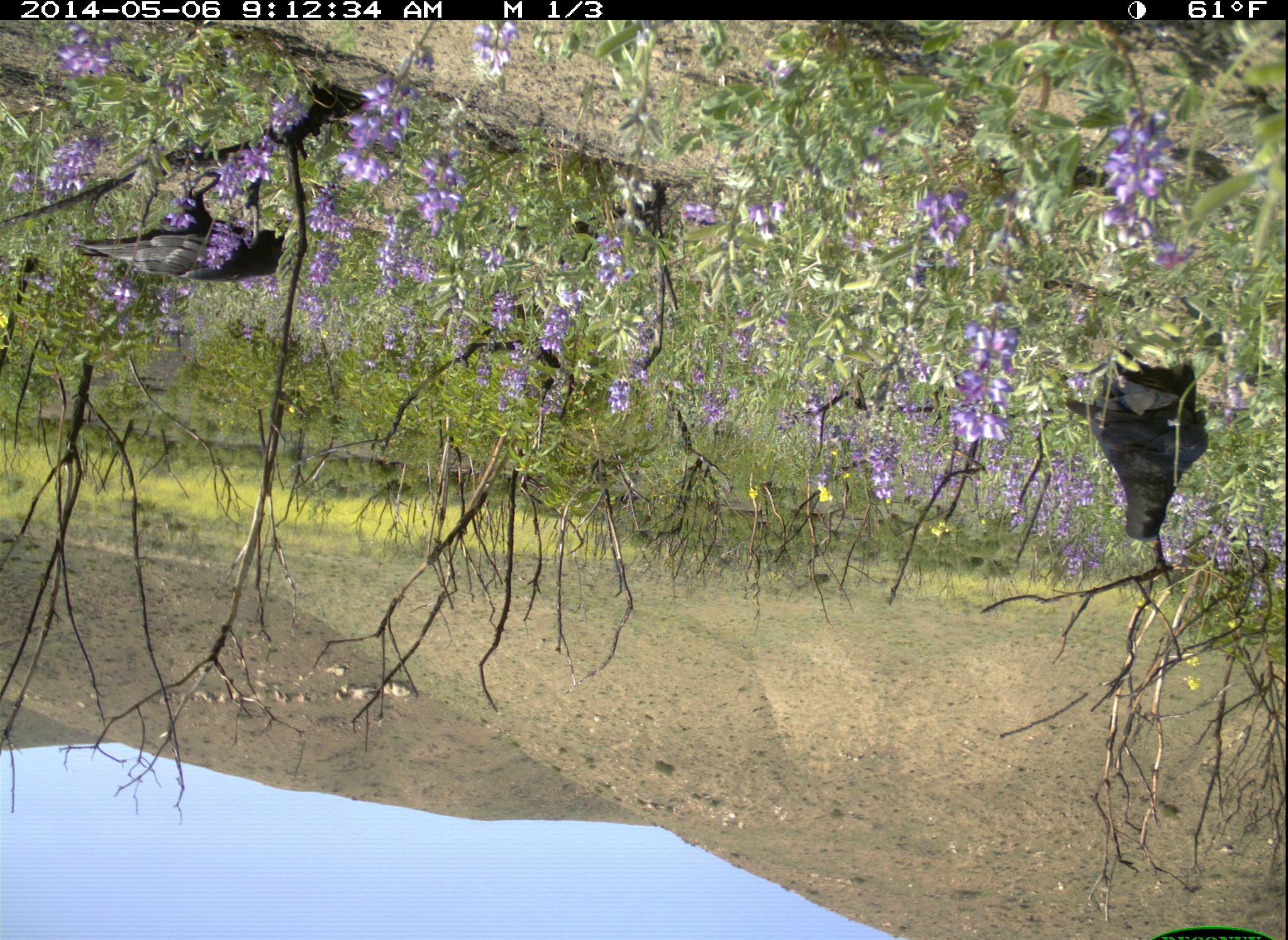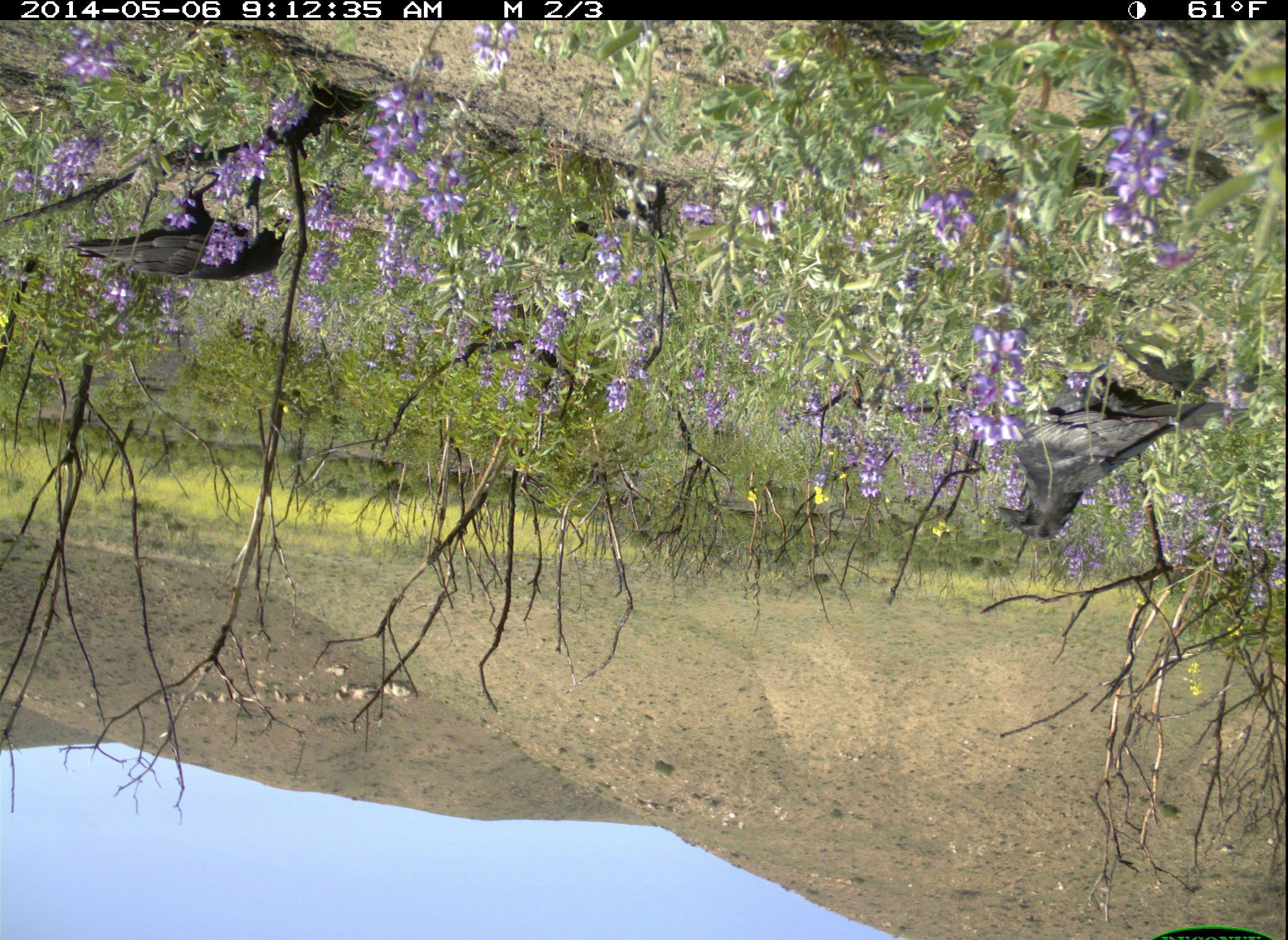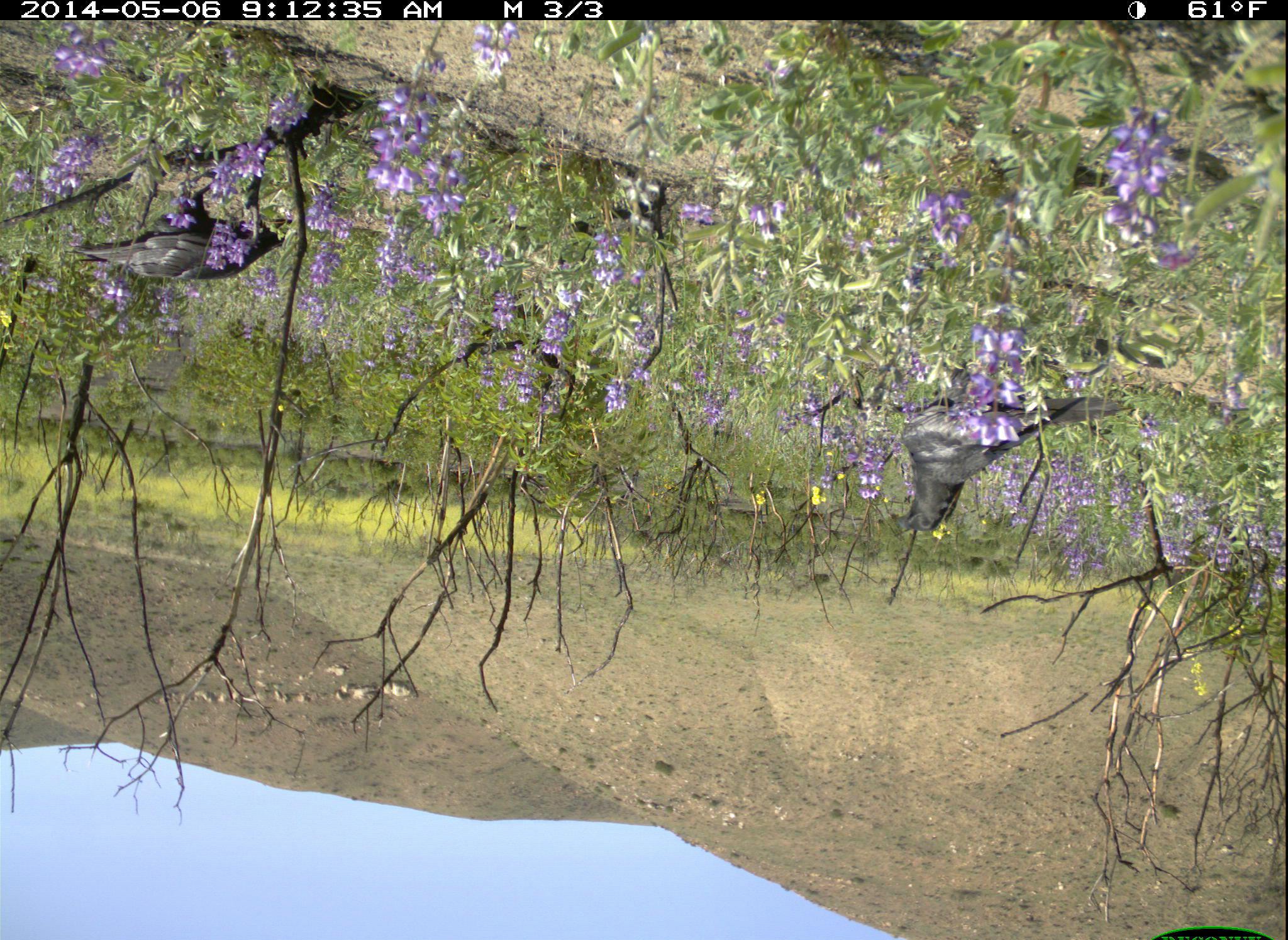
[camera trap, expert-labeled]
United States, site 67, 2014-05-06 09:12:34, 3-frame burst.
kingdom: Animalia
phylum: Chordata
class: Aves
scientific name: Aves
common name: bird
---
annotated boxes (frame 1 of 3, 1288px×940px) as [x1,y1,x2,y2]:
bird: [1059,343,1214,546]; [68,168,290,284]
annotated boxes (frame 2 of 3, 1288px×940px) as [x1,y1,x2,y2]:
bird: [994,359,1234,548]; [63,168,294,281]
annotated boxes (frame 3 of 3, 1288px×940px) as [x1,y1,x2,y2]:
bird: [882,358,1136,536]; [65,171,295,284]